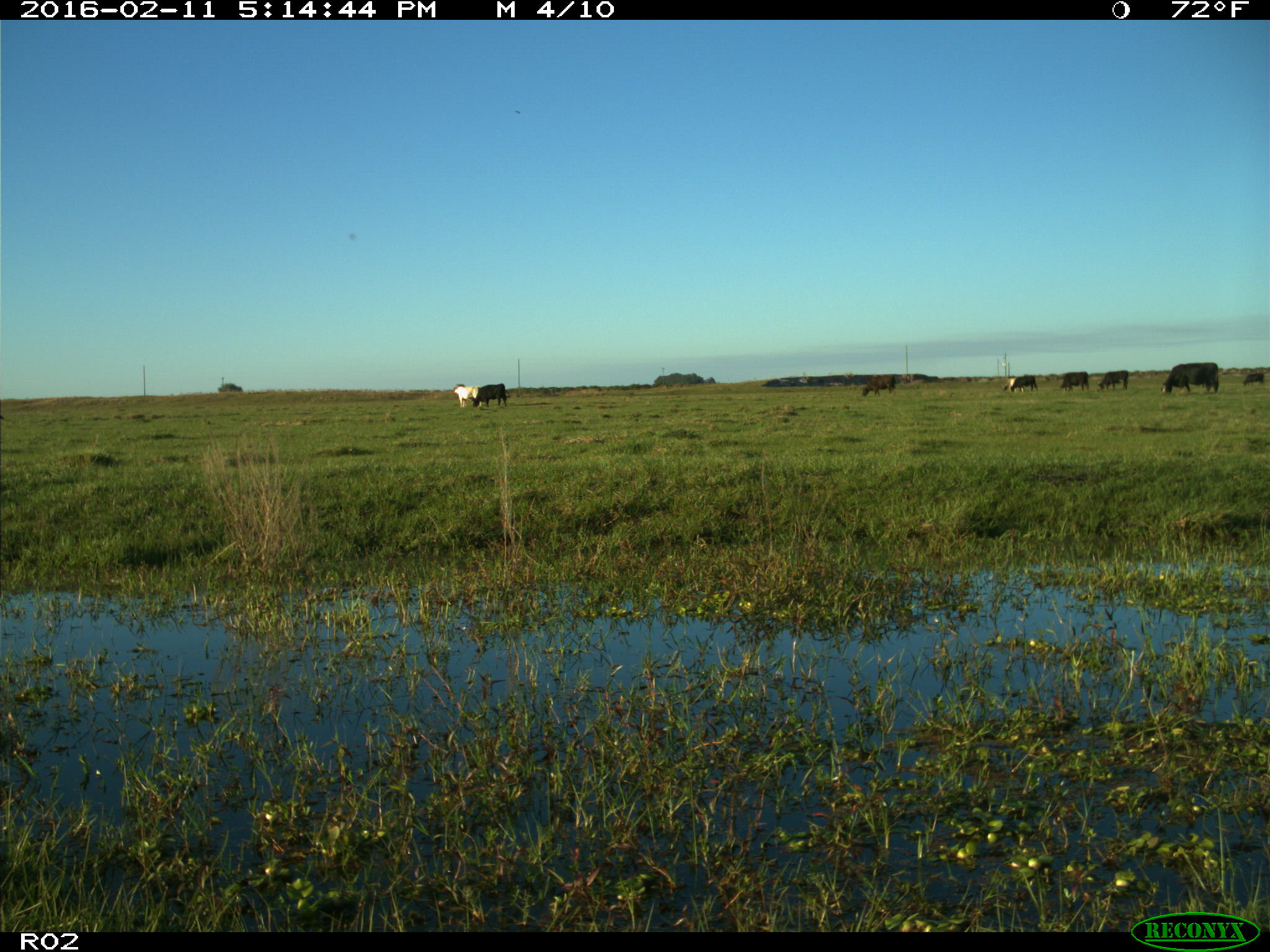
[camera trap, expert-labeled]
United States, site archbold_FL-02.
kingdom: Animalia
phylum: Chordata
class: Mammalia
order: Artiodactyla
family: Bovidae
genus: Bos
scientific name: Bos taurus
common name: domestic cow